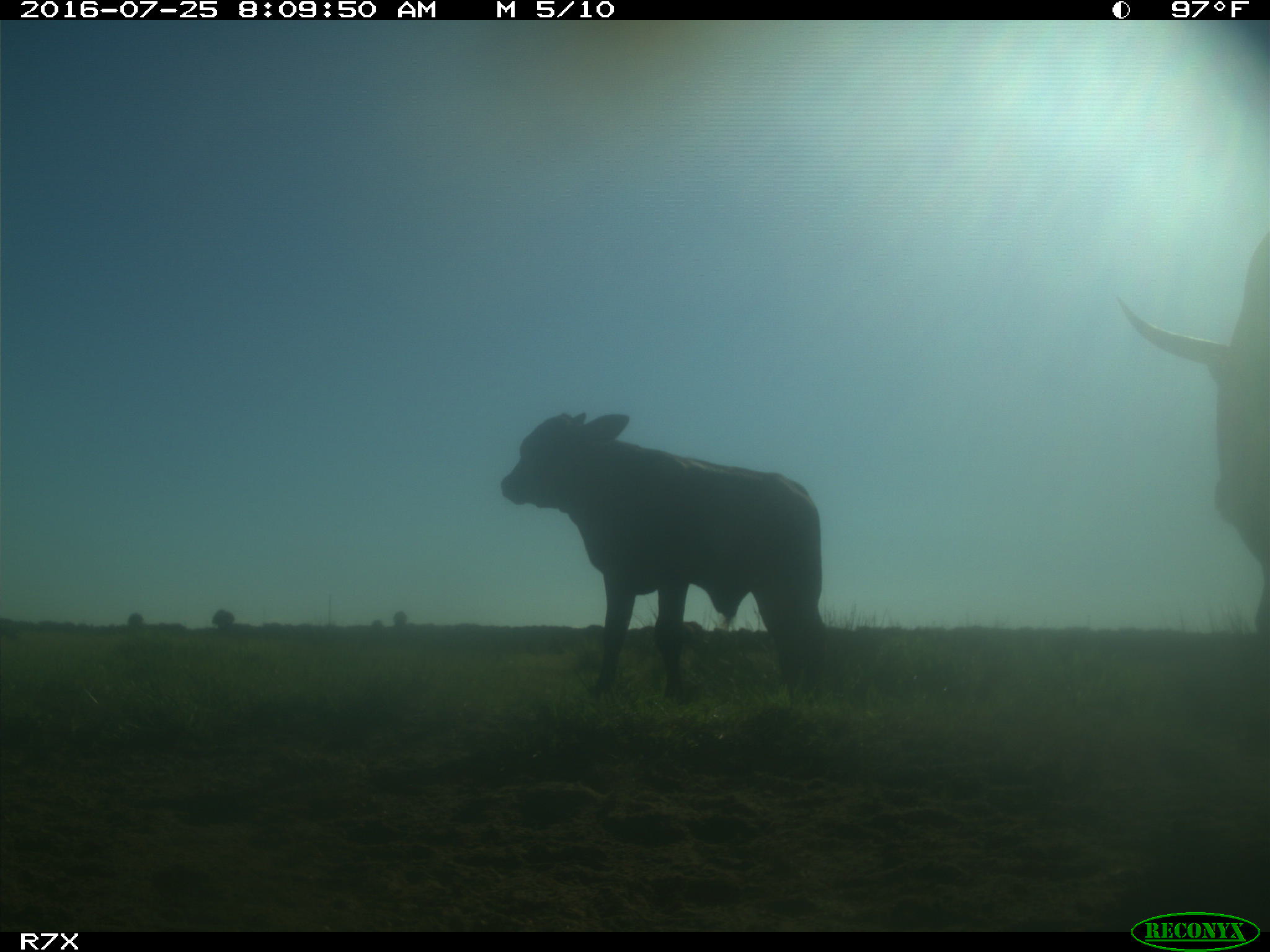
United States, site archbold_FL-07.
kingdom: Animalia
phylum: Chordata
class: Mammalia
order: Artiodactyla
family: Bovidae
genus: Bos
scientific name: Bos taurus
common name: domestic cow